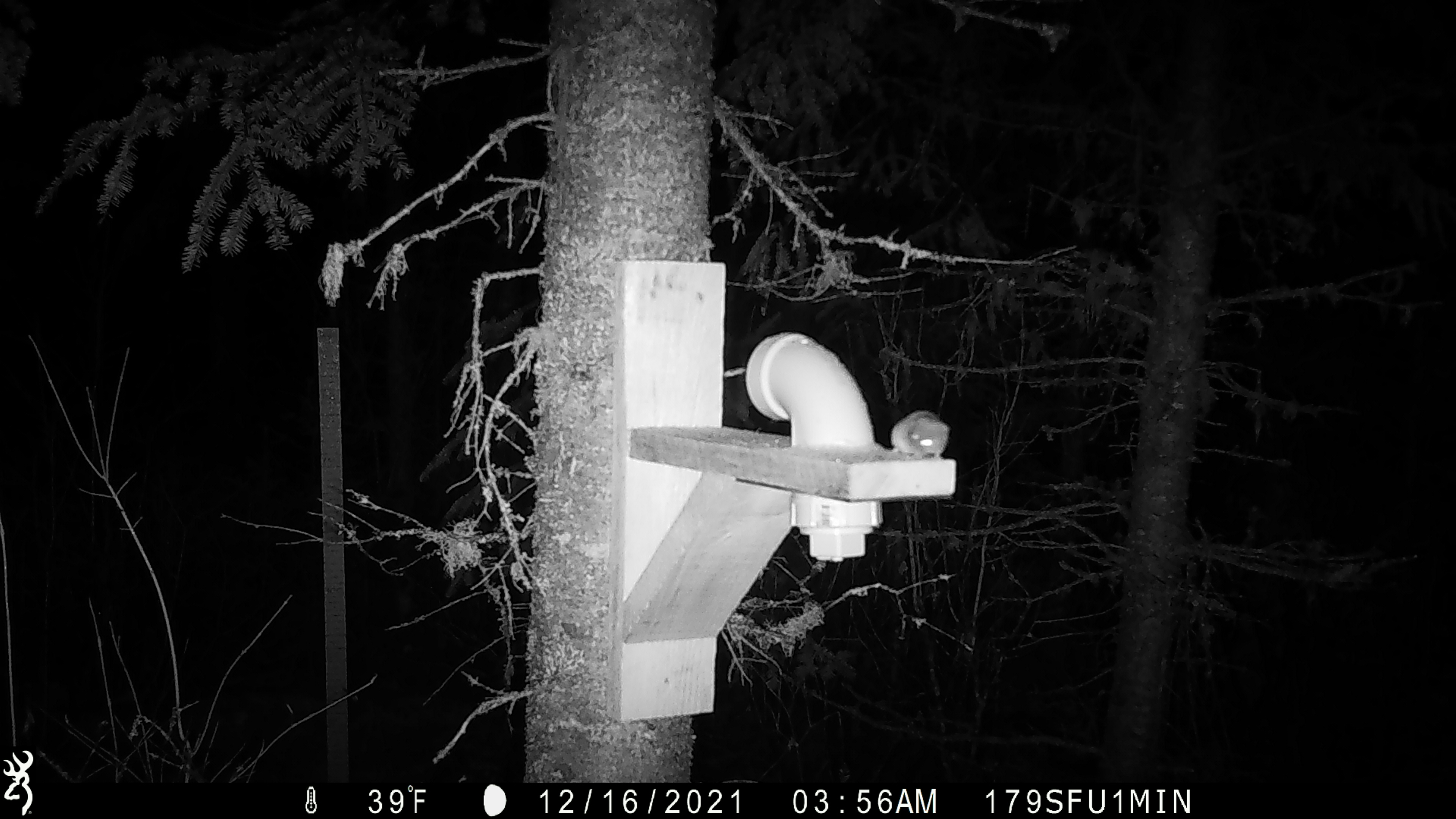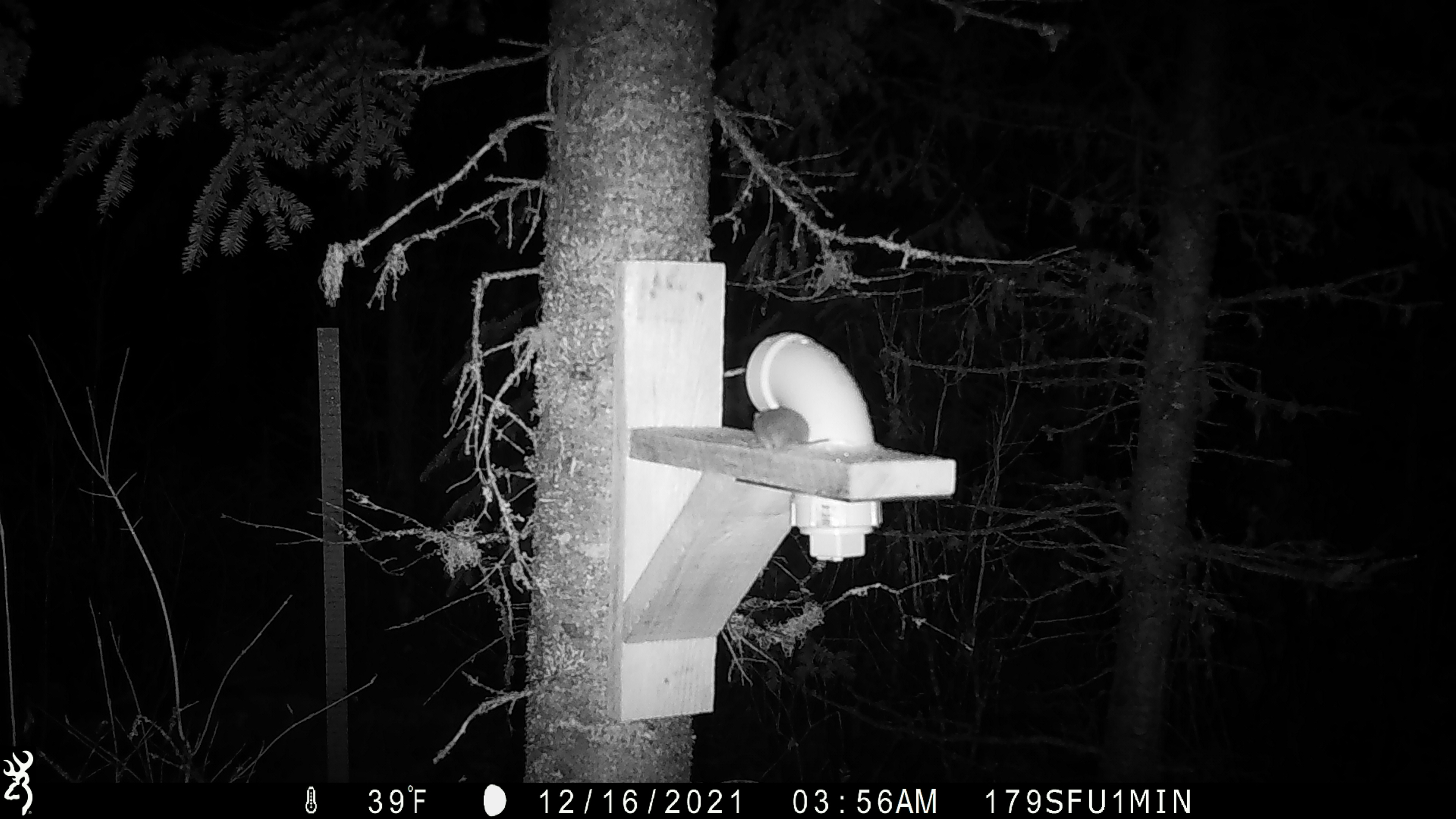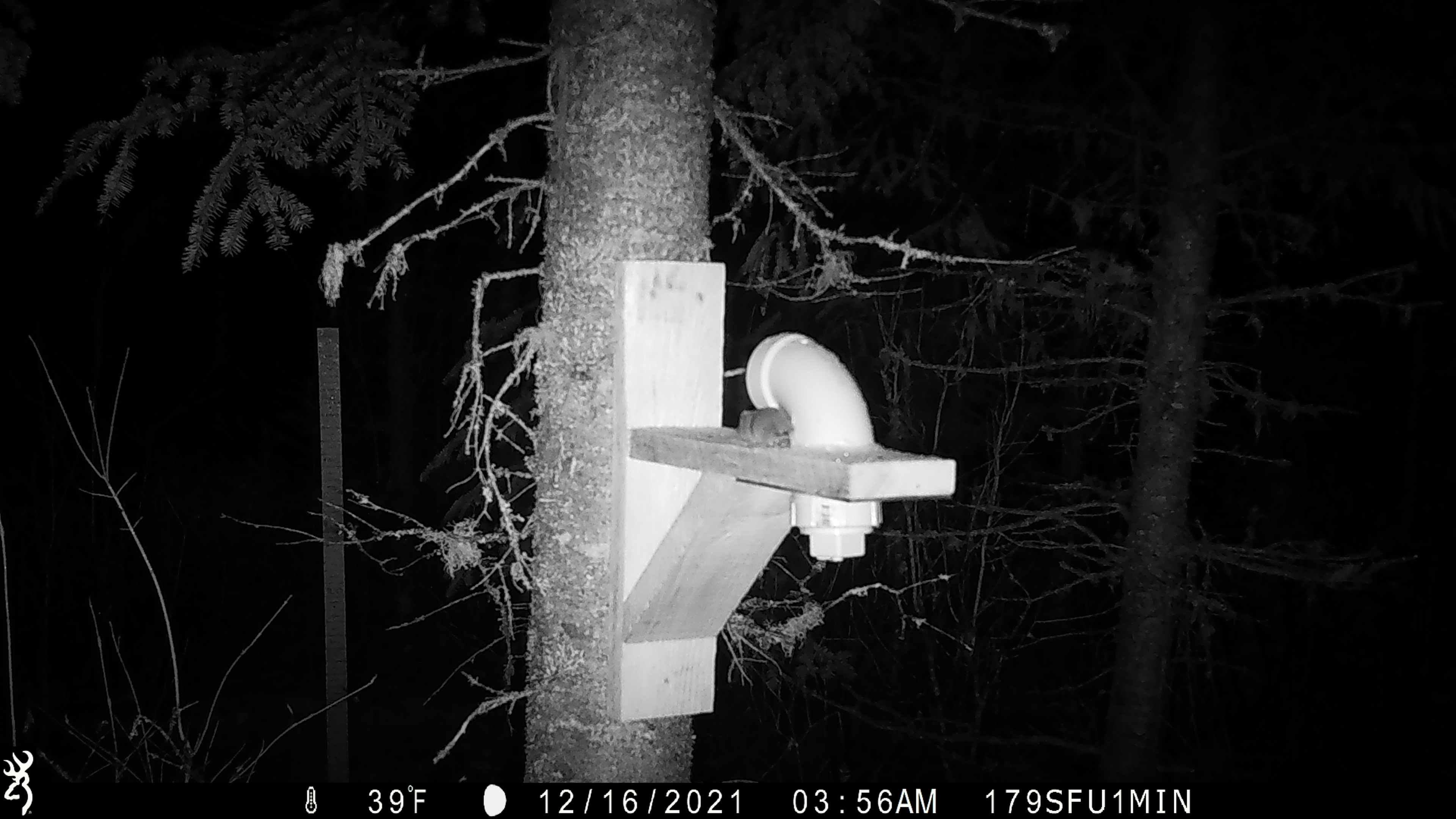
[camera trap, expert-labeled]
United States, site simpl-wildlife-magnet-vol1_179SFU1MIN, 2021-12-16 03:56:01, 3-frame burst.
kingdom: Animalia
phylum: Chordata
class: Mammalia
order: Rodentia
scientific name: Rodentia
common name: mouse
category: mouse sp.